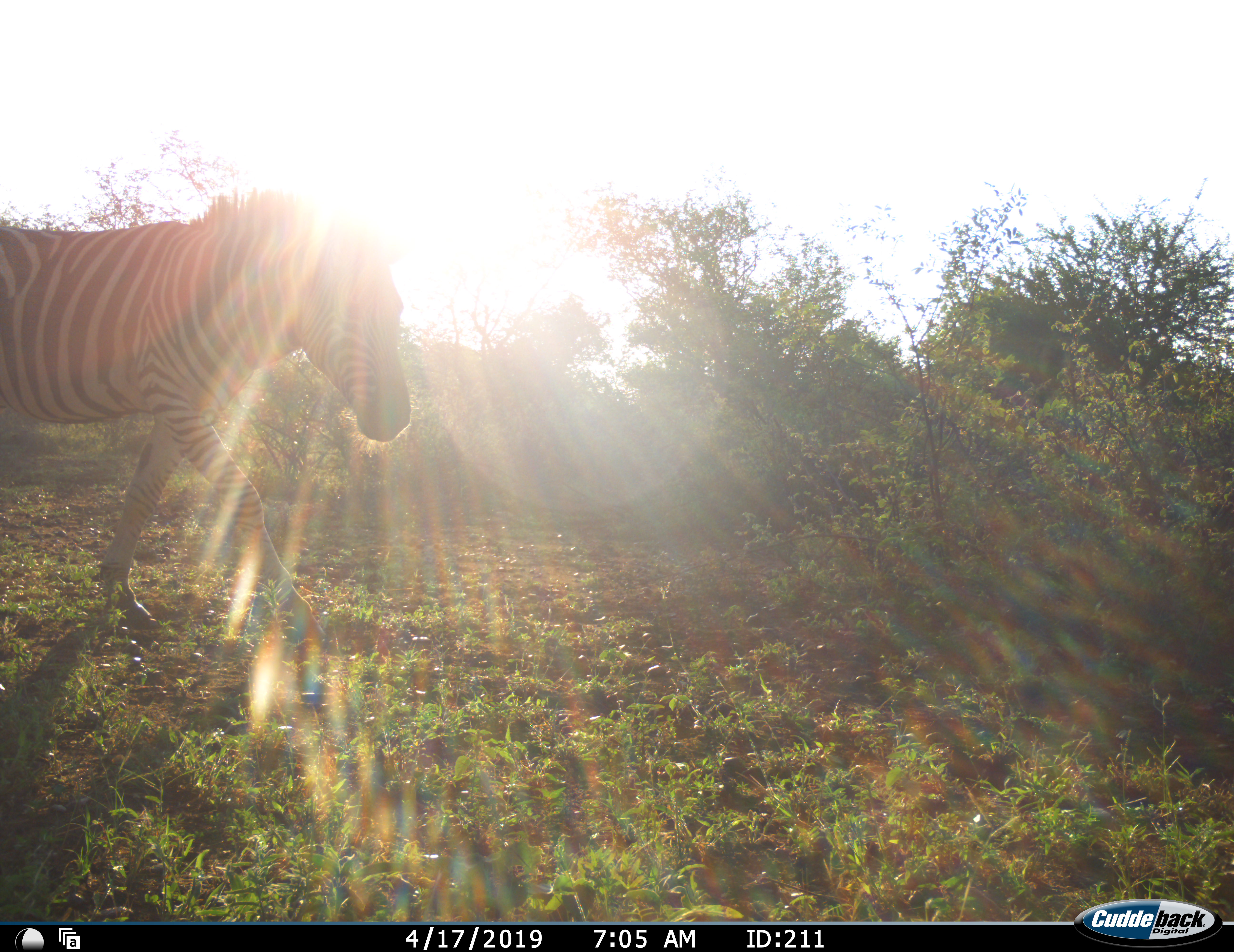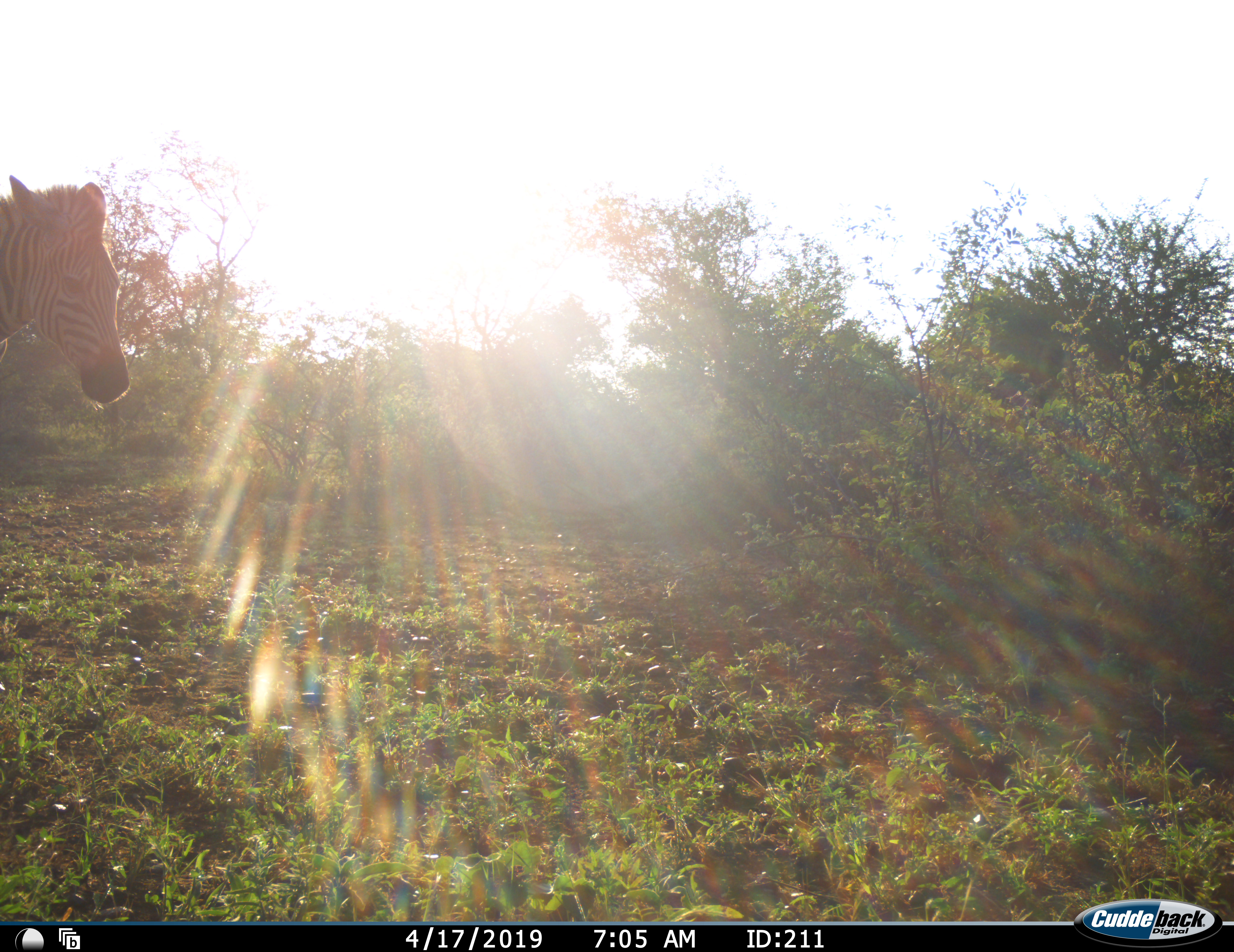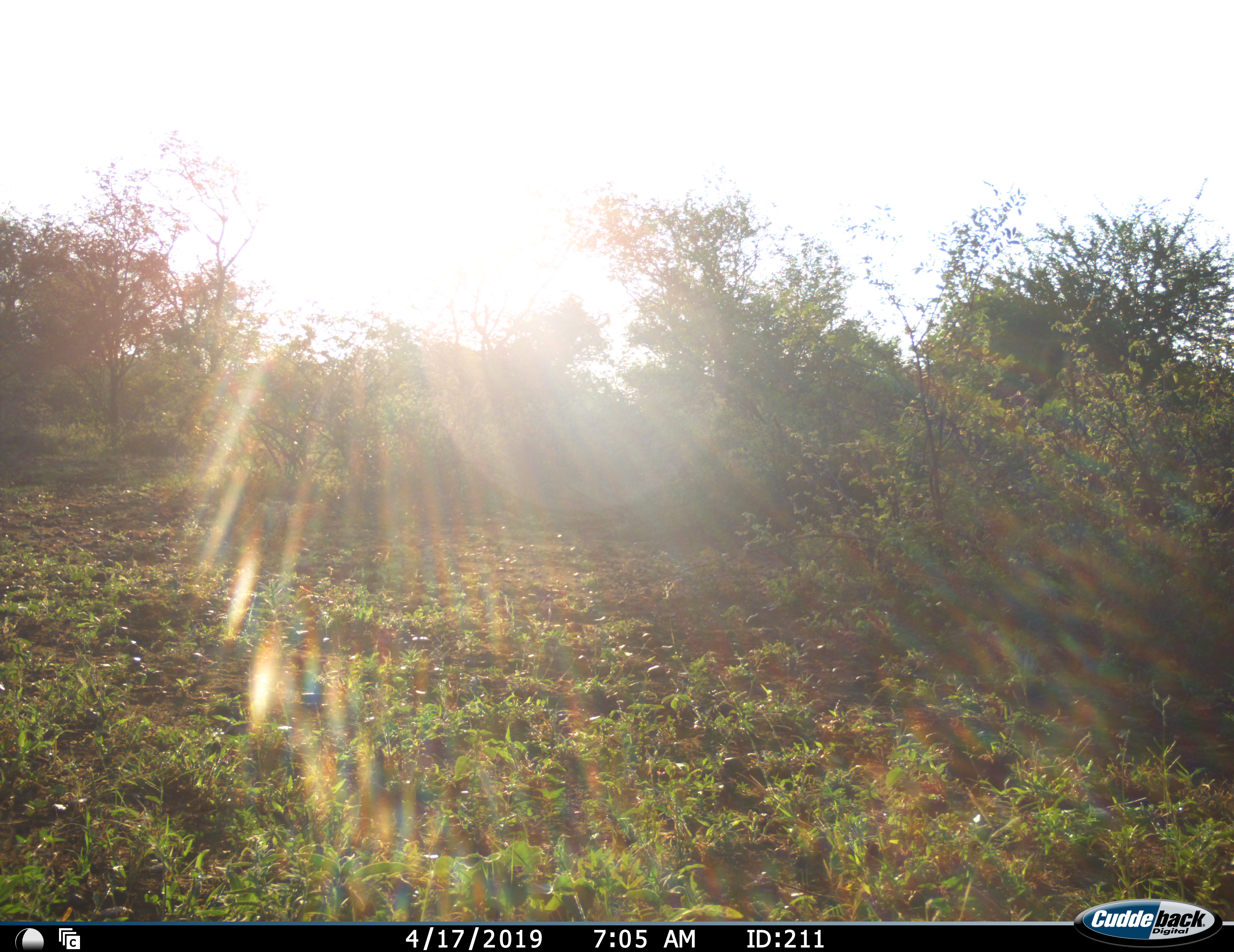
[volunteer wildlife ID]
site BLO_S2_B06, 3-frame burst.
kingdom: Animalia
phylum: Chordata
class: Mammalia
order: Perissodactyla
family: Equidae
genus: Equus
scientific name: Equus quagga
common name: plains zebra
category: zebraplains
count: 1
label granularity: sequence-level